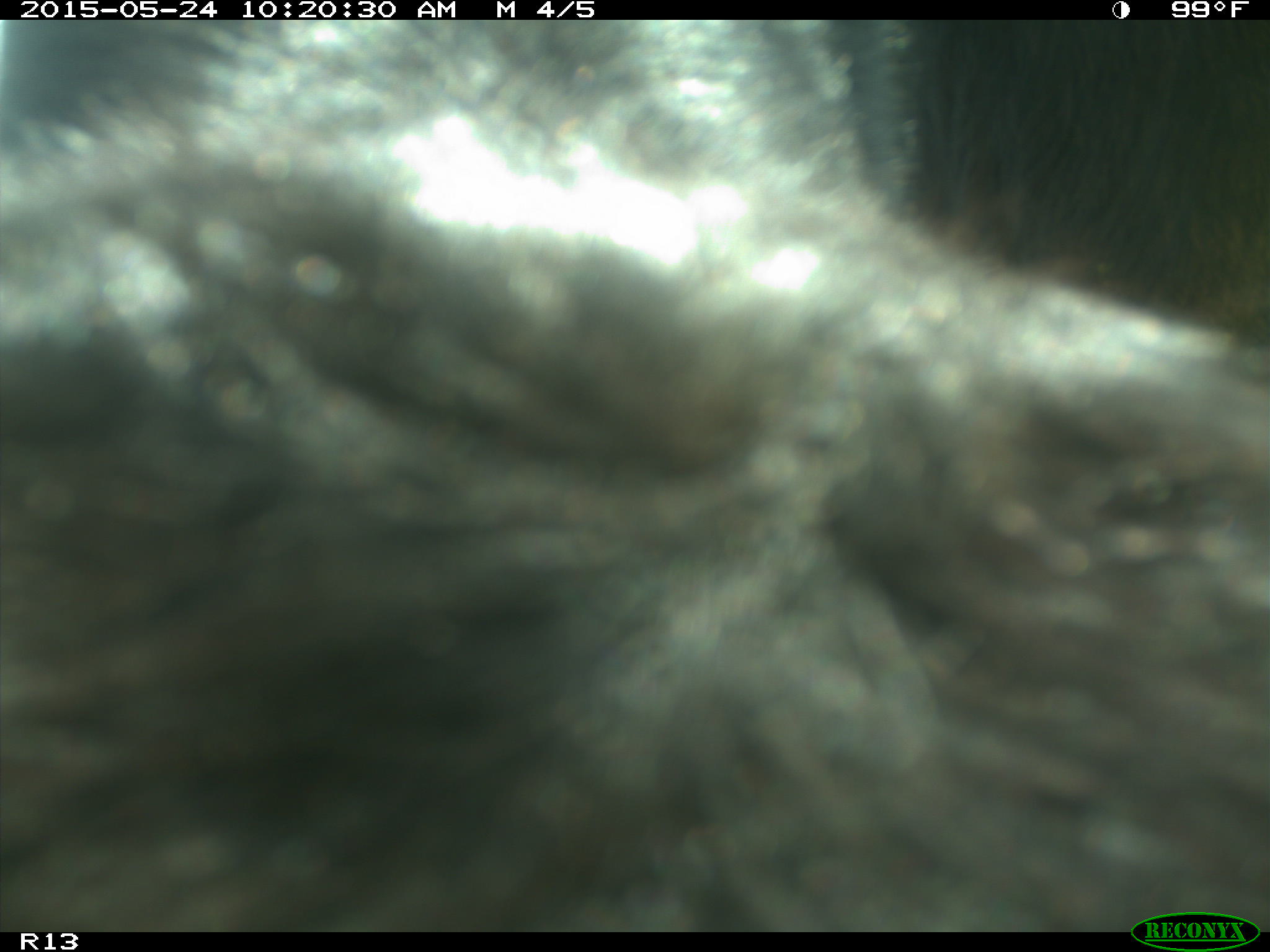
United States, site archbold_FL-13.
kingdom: Animalia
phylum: Chordata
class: Mammalia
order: Artiodactyla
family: Bovidae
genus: Bos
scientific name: Bos taurus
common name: domestic cow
Bos taurus (domestic cow).